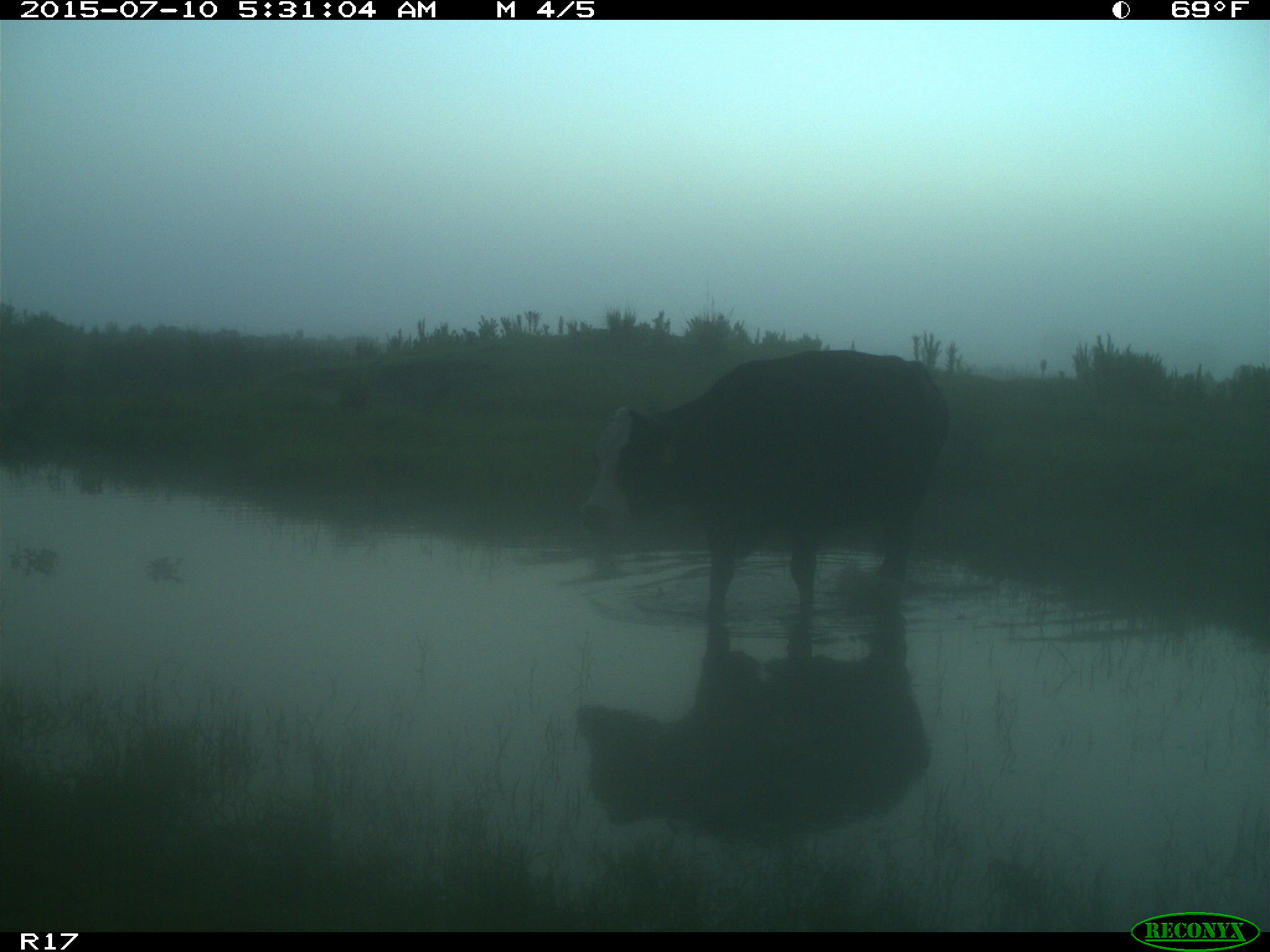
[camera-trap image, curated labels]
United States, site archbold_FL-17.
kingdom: Animalia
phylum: Chordata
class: Mammalia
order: Artiodactyla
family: Bovidae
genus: Bos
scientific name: Bos taurus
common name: domestic cow